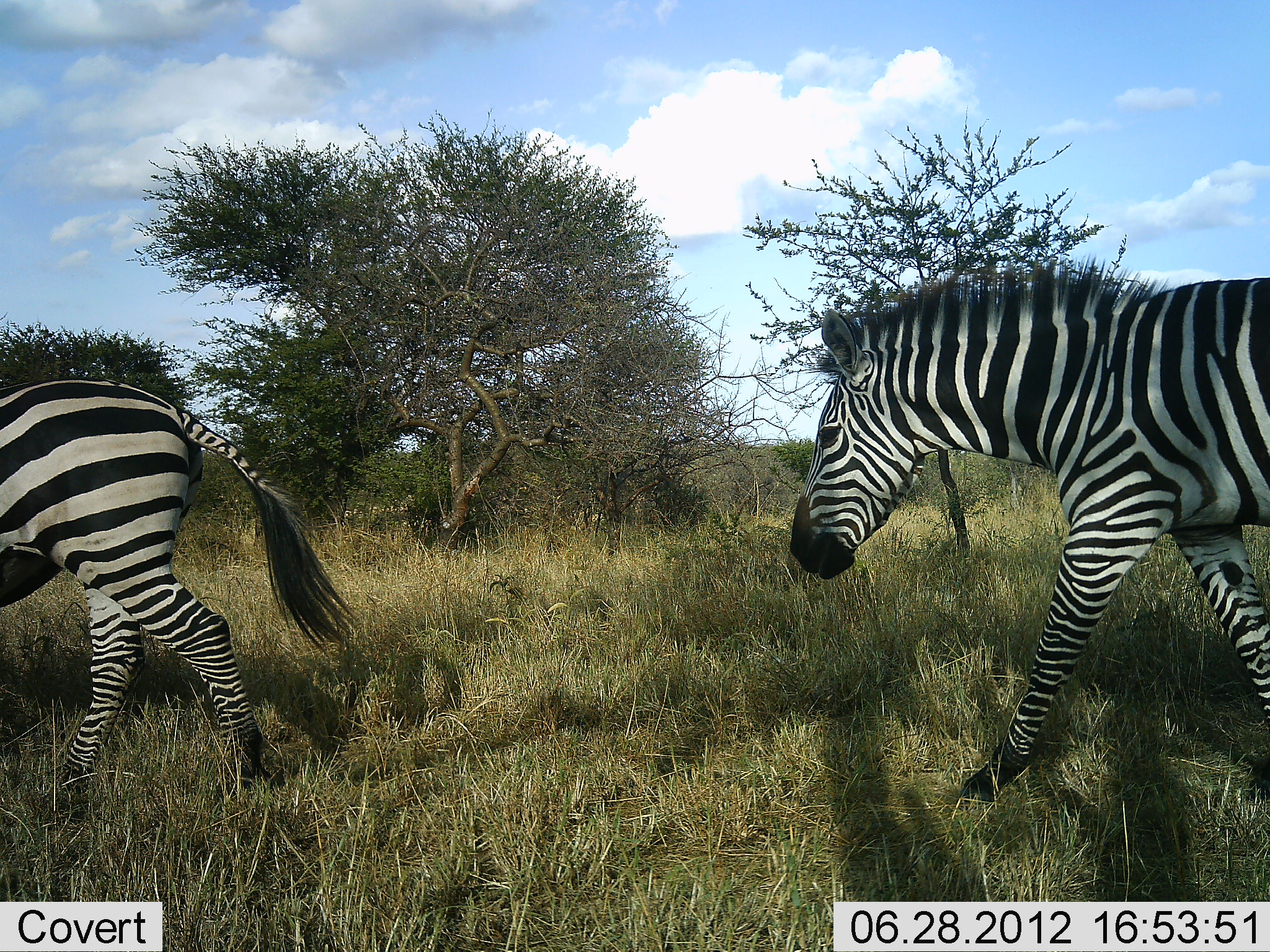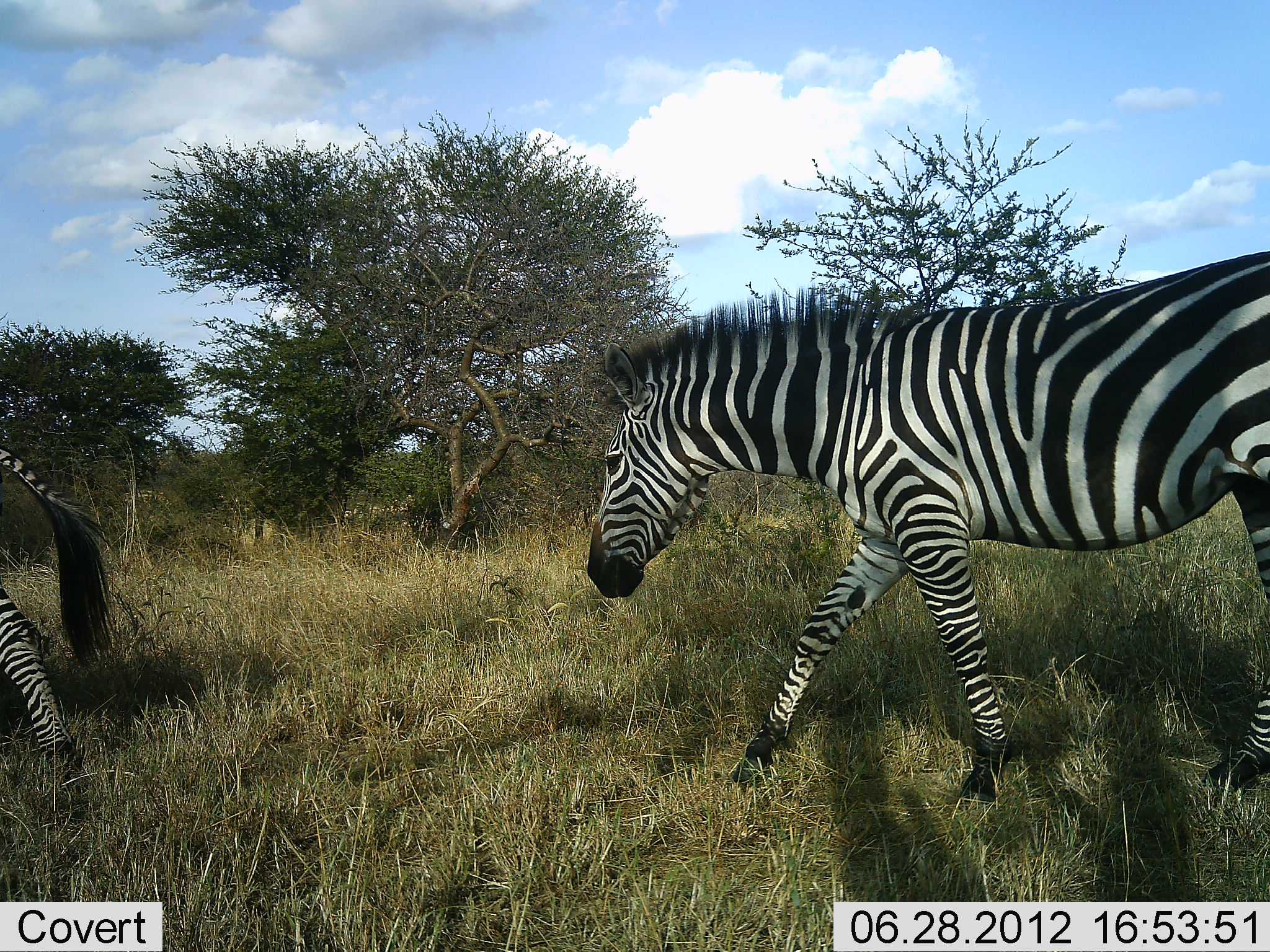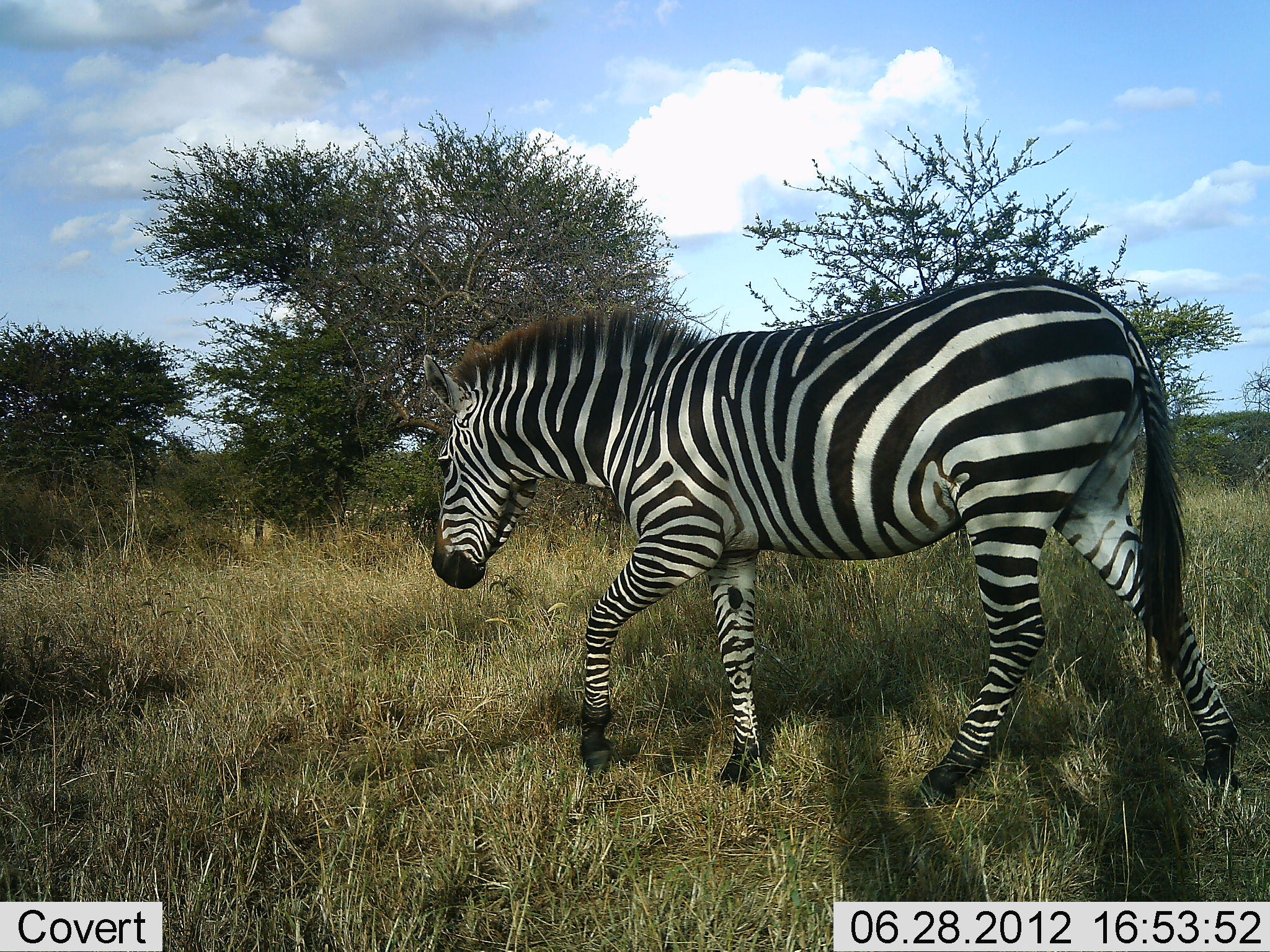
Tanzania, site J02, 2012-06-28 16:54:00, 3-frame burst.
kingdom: Animalia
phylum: Chordata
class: Mammalia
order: Perissodactyla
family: Equidae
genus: Equus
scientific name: Equus quagga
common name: plains zebra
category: zebra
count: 2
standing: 10%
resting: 0%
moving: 90%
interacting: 0%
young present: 0%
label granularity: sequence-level